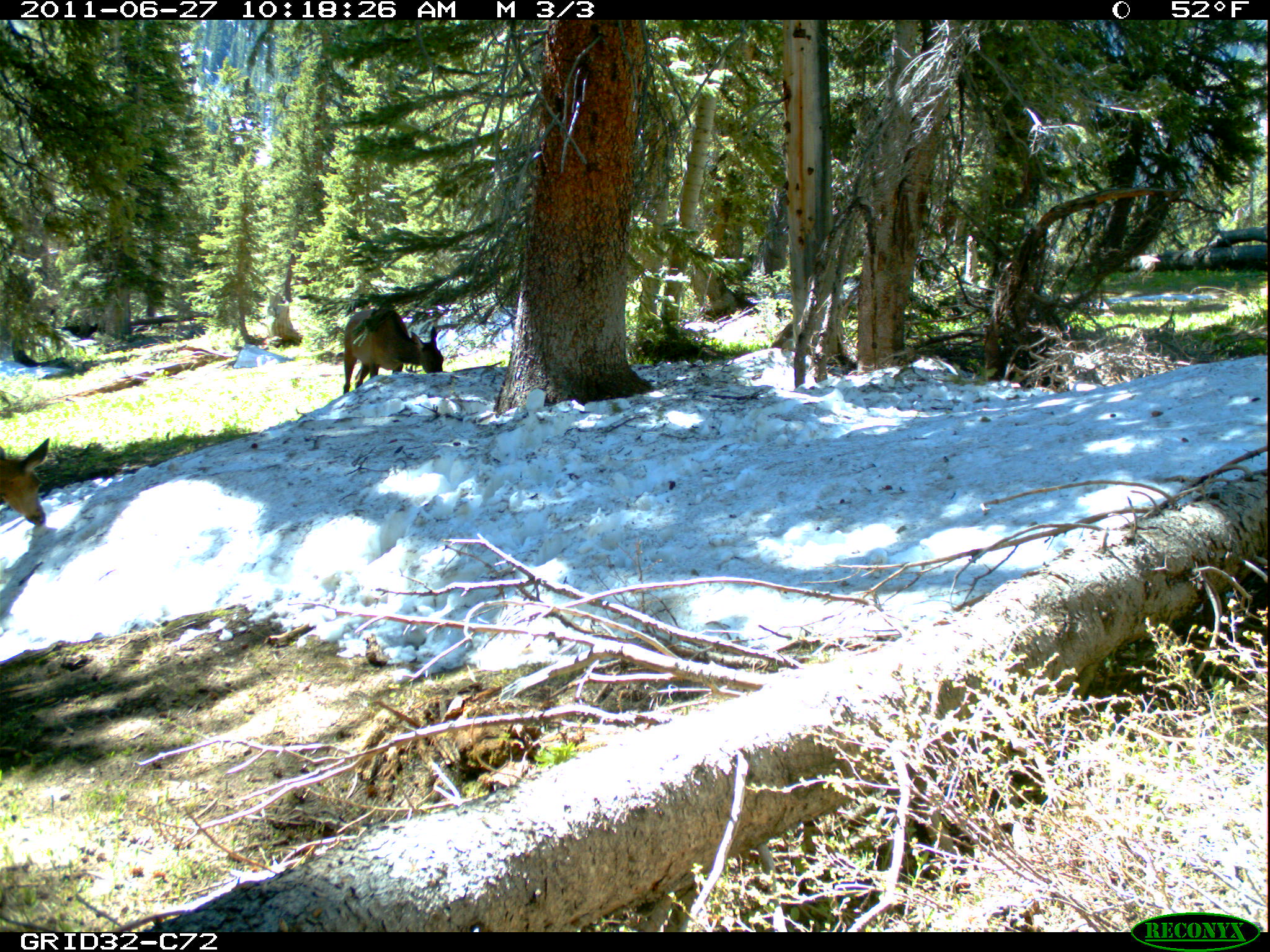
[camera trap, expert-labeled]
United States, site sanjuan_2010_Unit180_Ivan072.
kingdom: Animalia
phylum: Chordata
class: Mammalia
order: Artiodactyla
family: Cervidae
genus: Cervus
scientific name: Cervus elaphus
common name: red deer